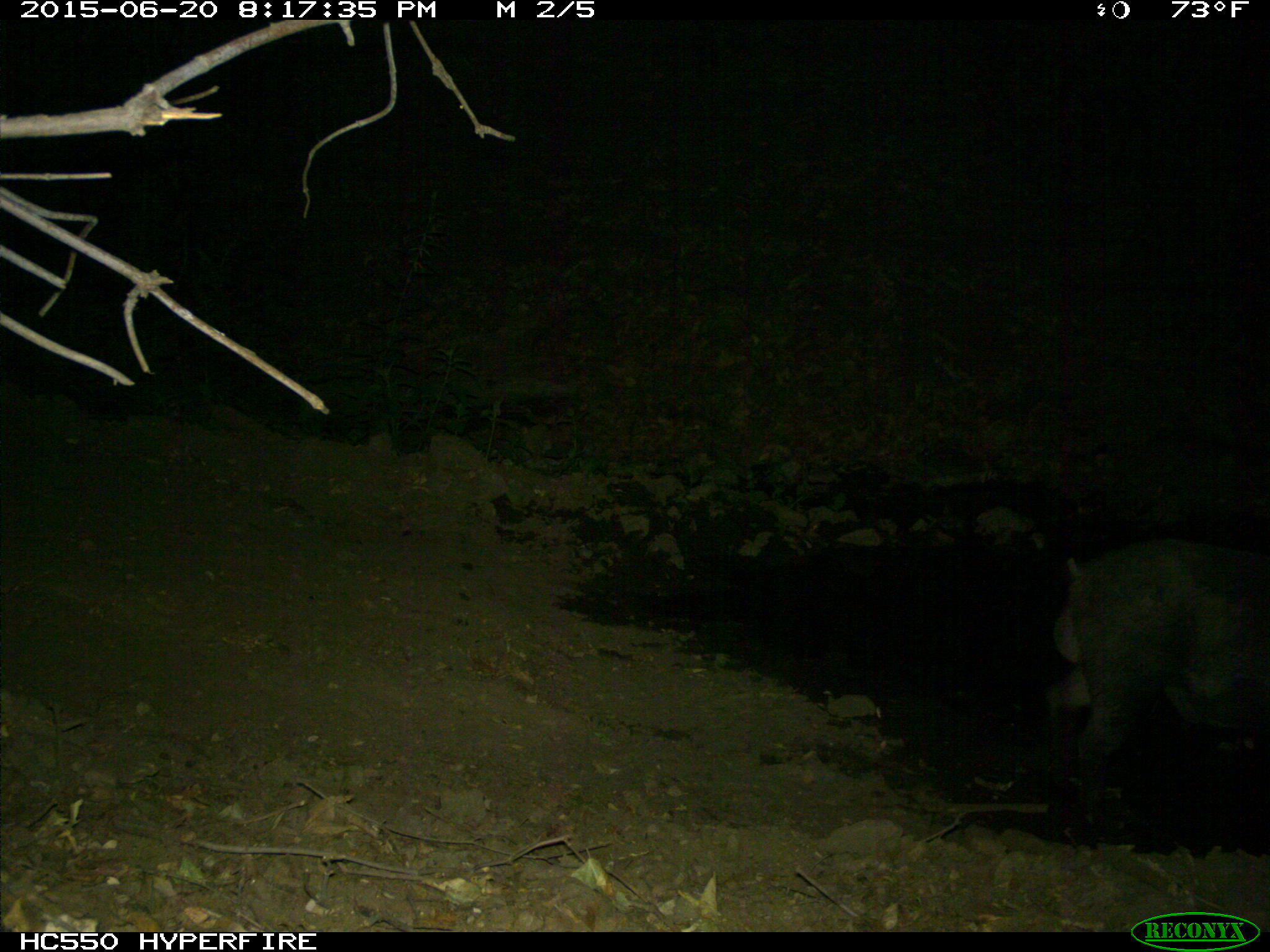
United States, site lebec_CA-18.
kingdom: Animalia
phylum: Chordata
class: Mammalia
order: Artiodactyla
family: Suidae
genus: Sus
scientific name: Sus scrofa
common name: wild boar